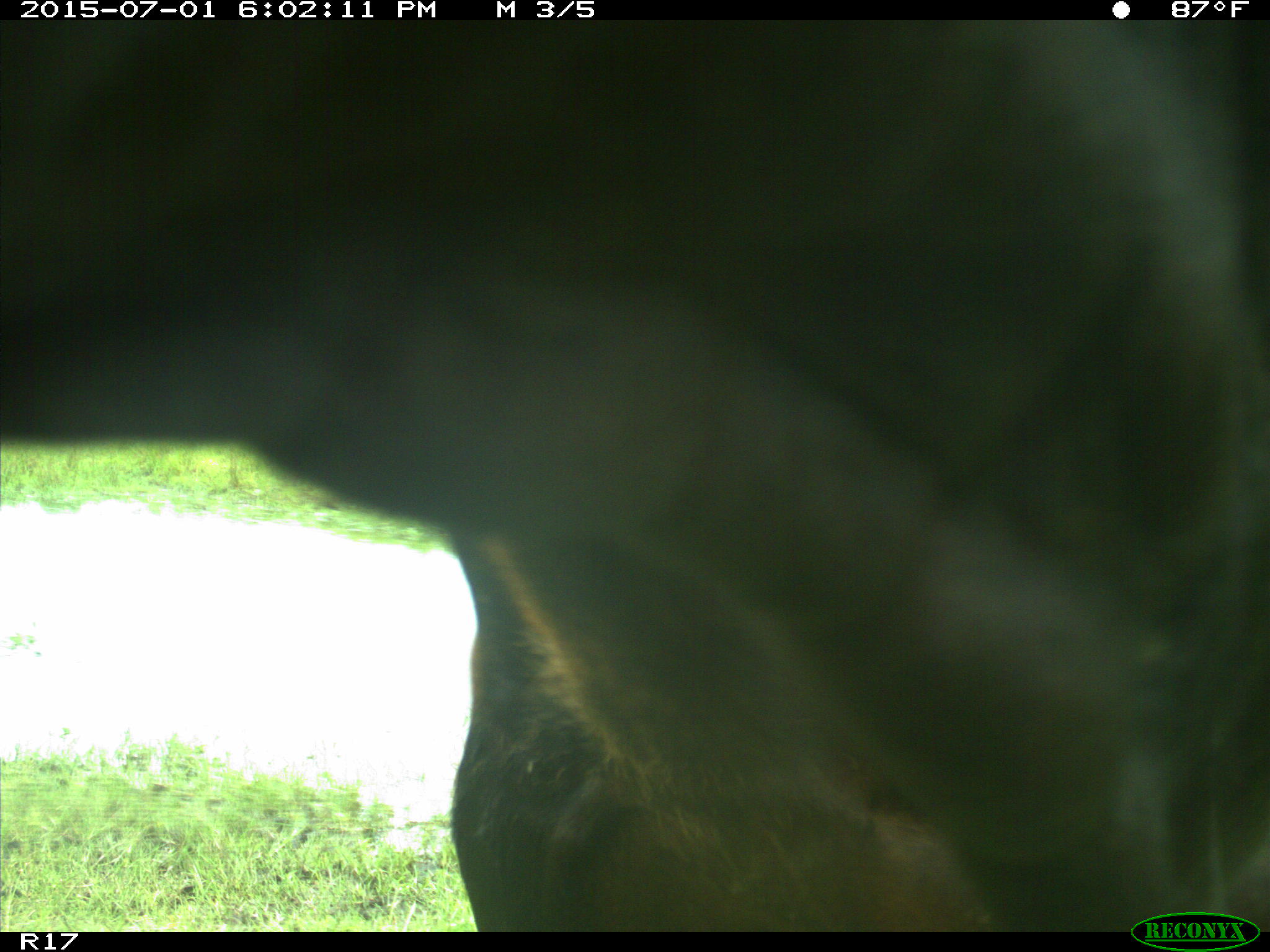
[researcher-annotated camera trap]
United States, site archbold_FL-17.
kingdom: Animalia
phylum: Chordata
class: Mammalia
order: Artiodactyla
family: Bovidae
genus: Bos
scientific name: Bos taurus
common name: domestic cow